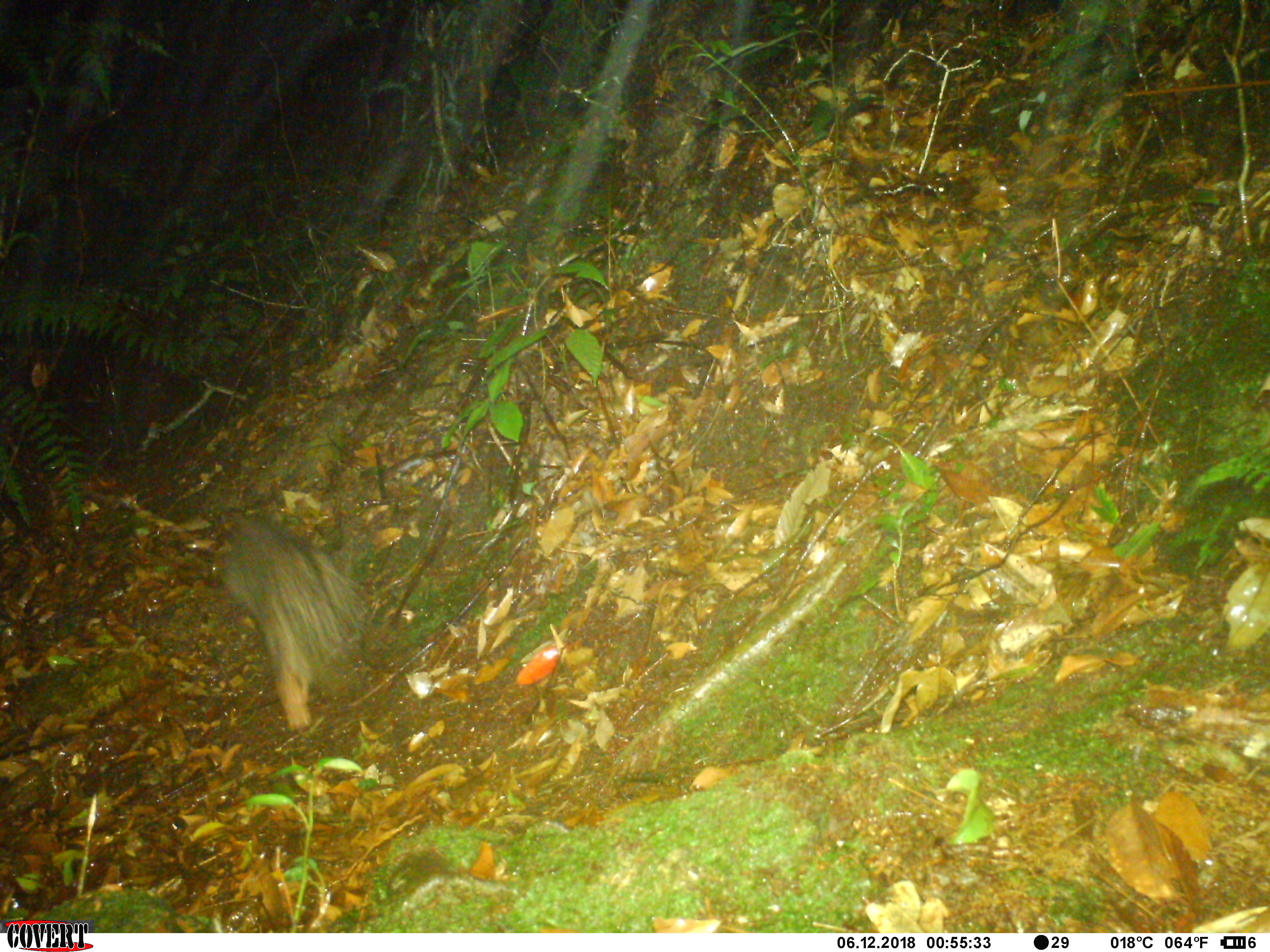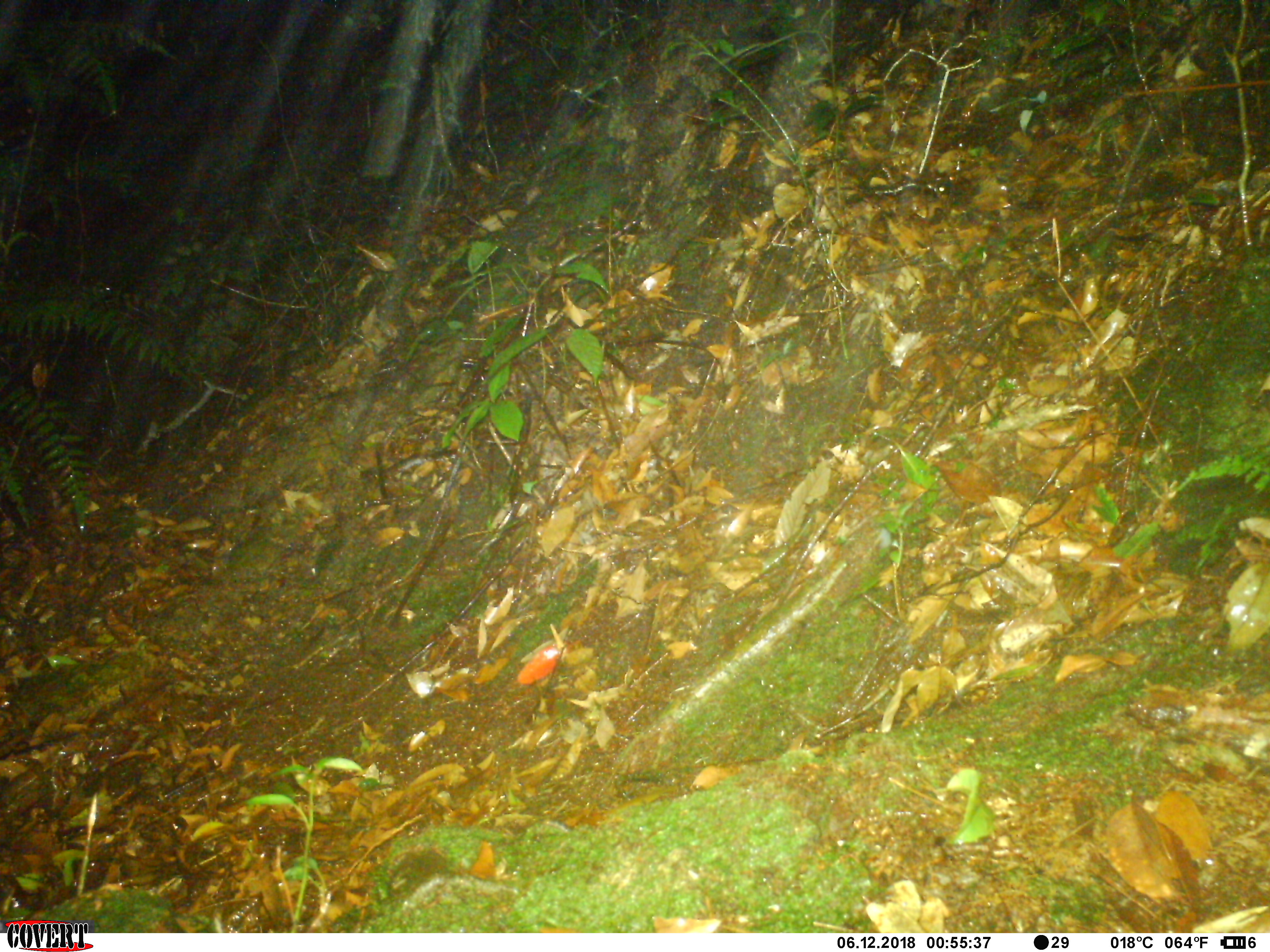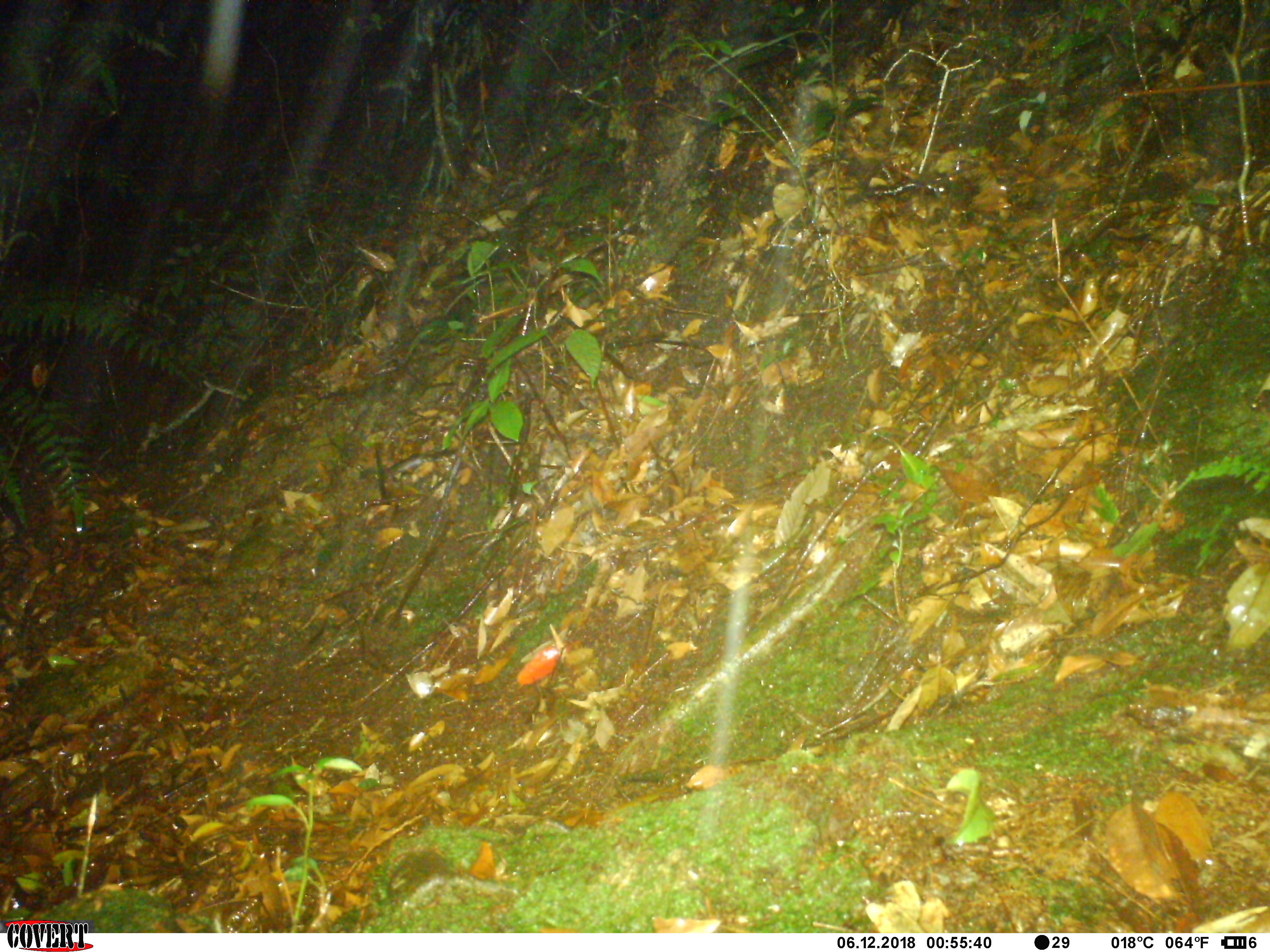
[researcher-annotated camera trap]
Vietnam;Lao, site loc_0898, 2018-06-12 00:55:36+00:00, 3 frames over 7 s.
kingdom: Animalia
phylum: Chordata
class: Mammalia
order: Rodentia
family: Hystricidae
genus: Atherurus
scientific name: Atherurus macrourus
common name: asiatic brush-tailed porcupine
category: asiatic brush tailed porcupine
Asiatic brush tailed porcupine (asiatic brush-tailed porcupine) (Atherurus macrourus). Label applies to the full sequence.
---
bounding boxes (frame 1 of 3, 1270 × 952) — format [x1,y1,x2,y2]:
asiatic brush tailed porcupine: [217,509,370,732]